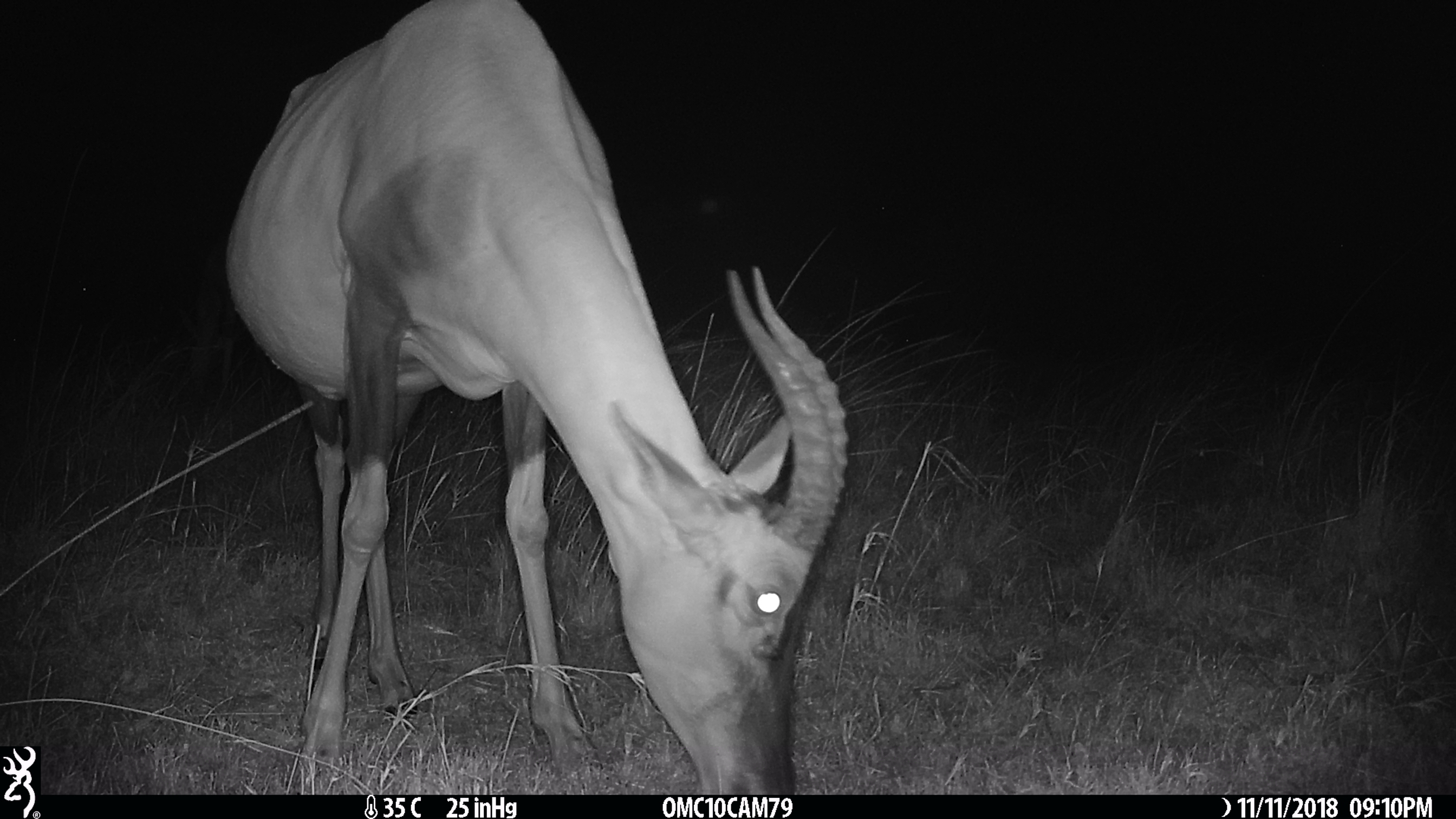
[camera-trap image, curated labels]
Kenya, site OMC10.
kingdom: Animalia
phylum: Chordata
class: Mammalia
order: Artiodactyla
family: Bovidae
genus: Damaliscus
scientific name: Damaliscus lunatus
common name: topi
Topi (Damaliscus lunatus).